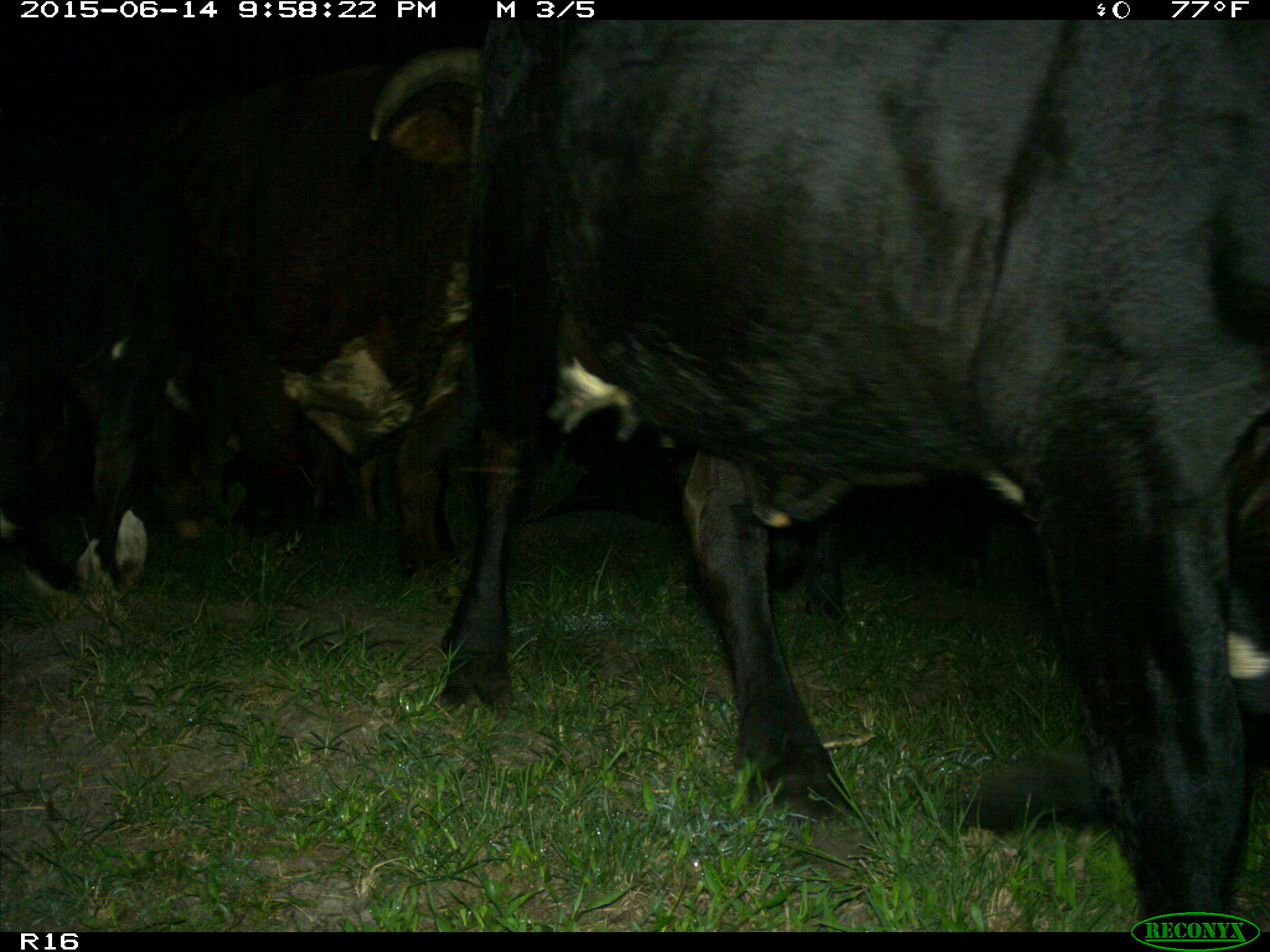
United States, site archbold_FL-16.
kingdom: Animalia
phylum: Chordata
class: Mammalia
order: Artiodactyla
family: Bovidae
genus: Bos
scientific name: Bos taurus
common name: domestic cow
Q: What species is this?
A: Bos taurus (domestic cow).